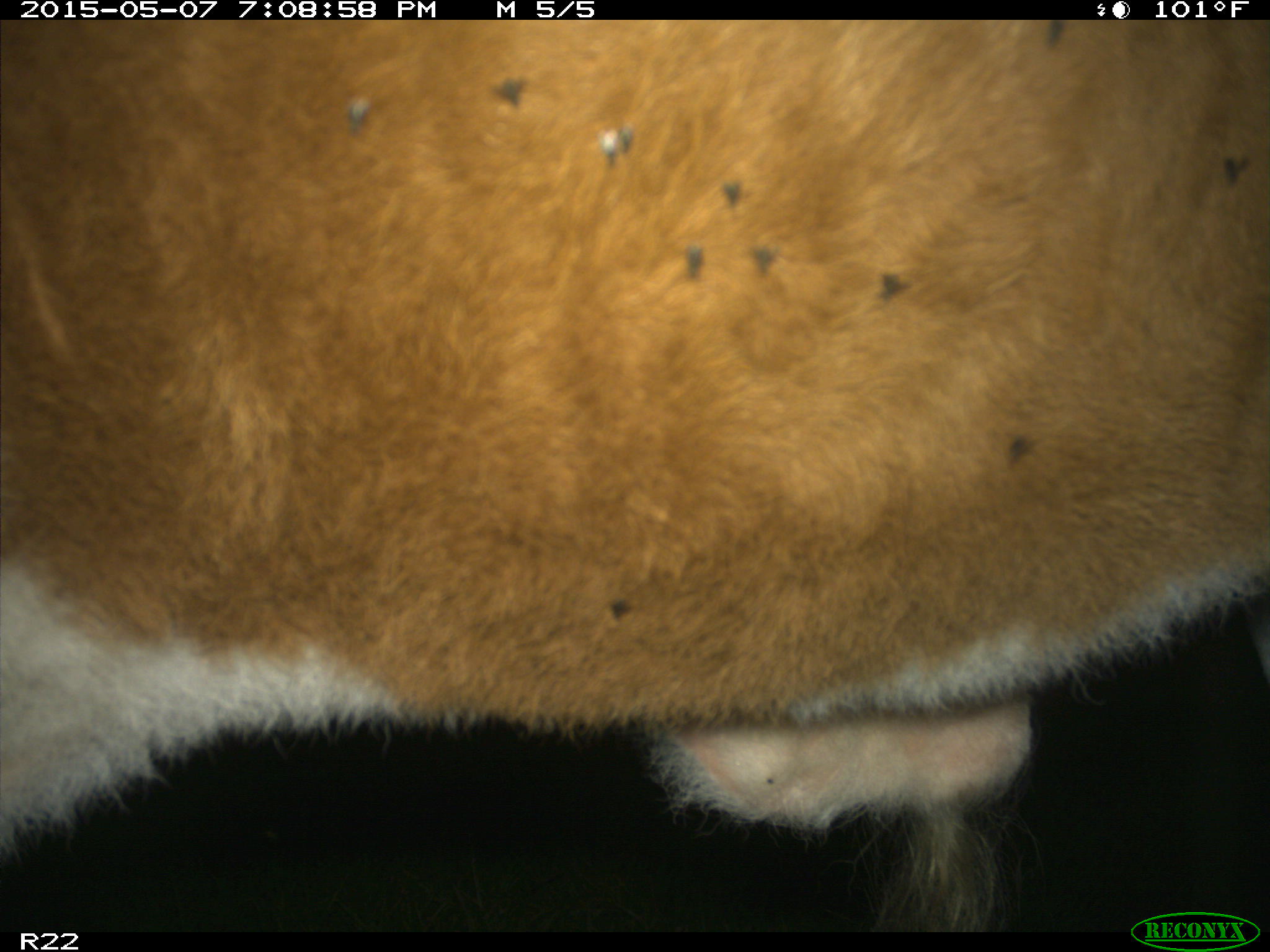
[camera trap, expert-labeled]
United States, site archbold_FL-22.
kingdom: Animalia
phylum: Chordata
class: Mammalia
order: Artiodactyla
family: Bovidae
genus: Bos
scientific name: Bos taurus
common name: domestic cow